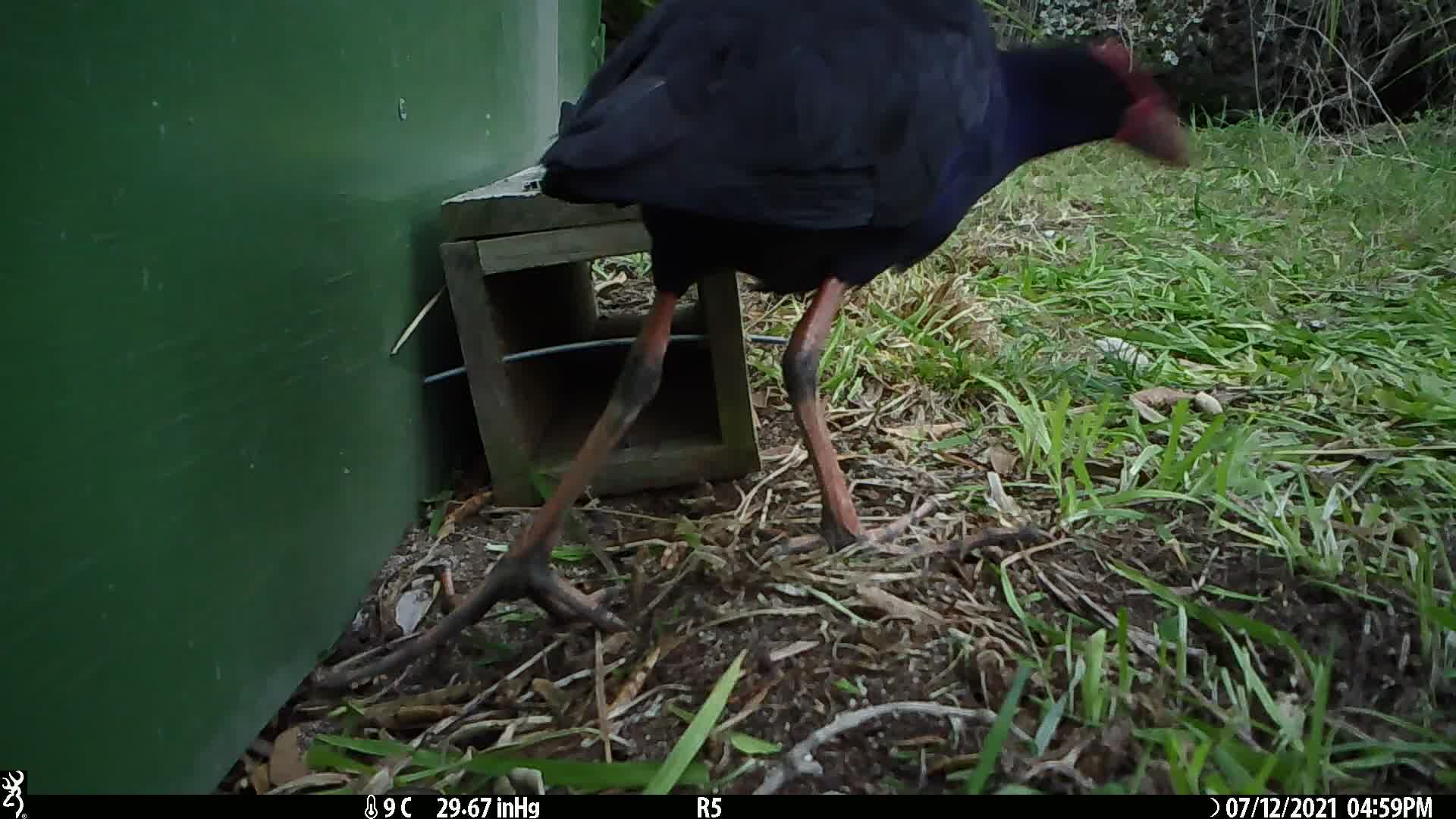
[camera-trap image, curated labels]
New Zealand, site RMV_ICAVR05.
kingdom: Animalia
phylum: Chordata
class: Aves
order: Gruiformes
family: Rallidae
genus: Porphyrio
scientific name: Porphyrio melanotus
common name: australasian swamphen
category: pukeko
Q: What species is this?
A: Pukeko (australasian swamphen) (Porphyrio melanotus).